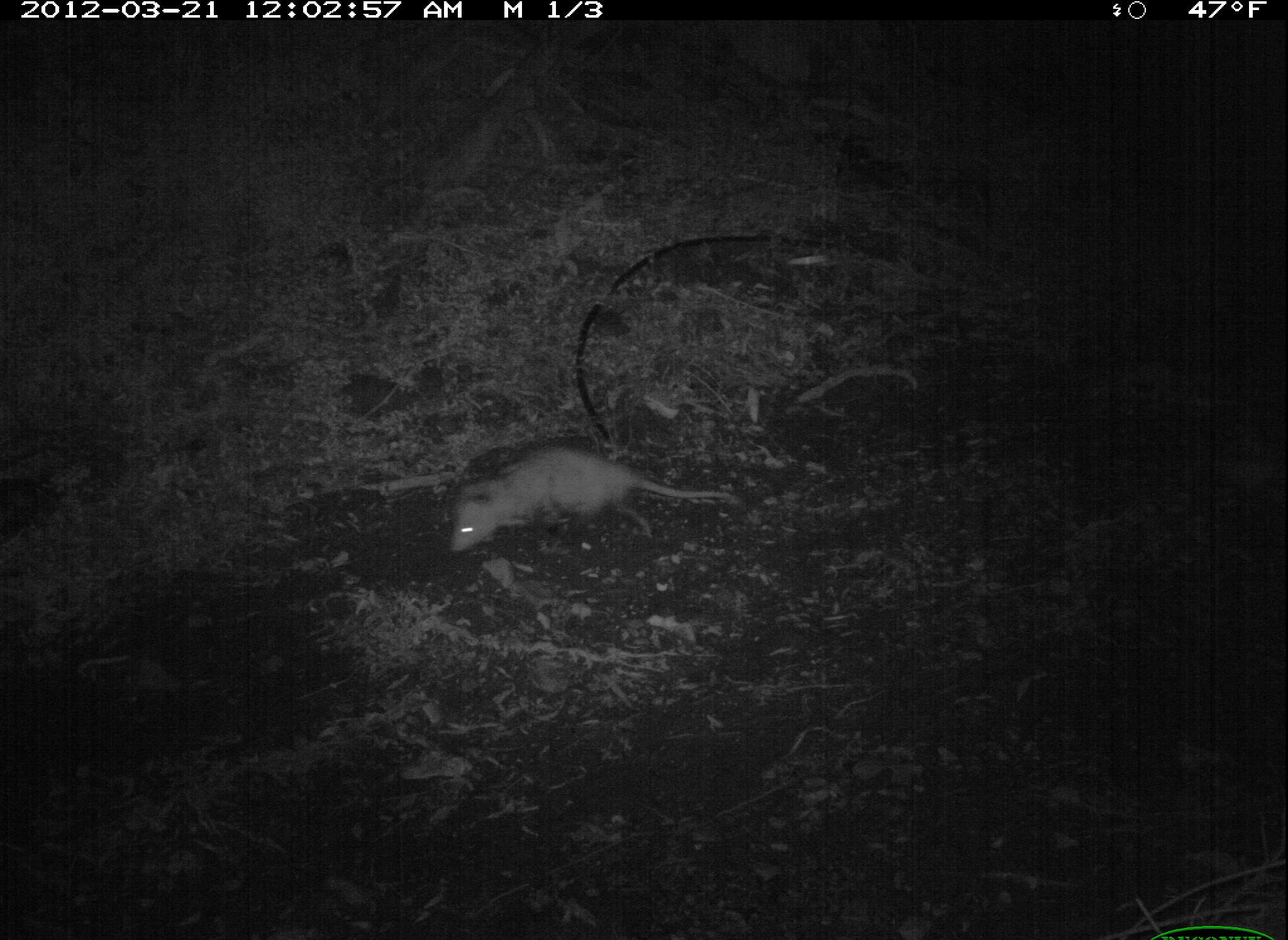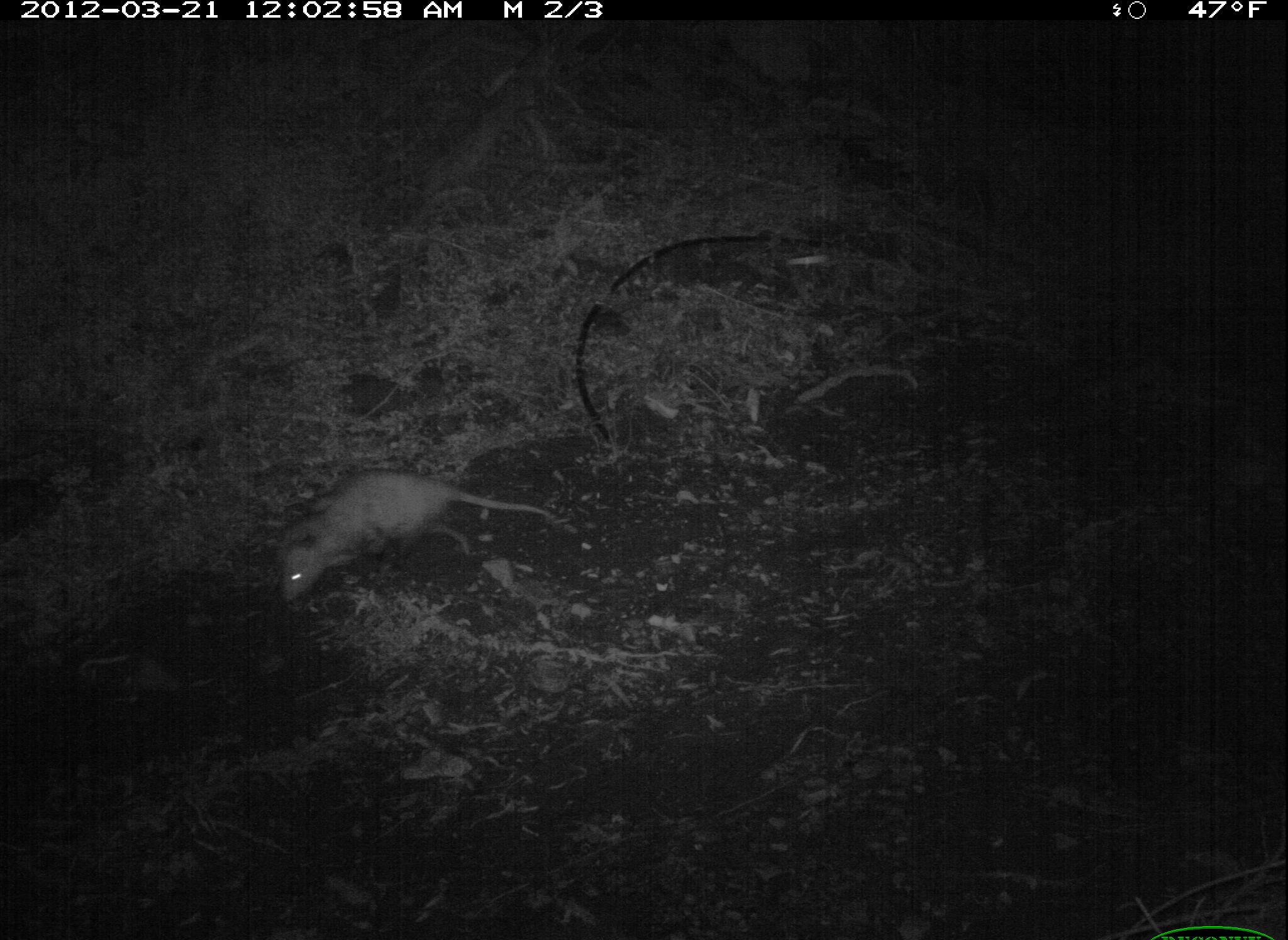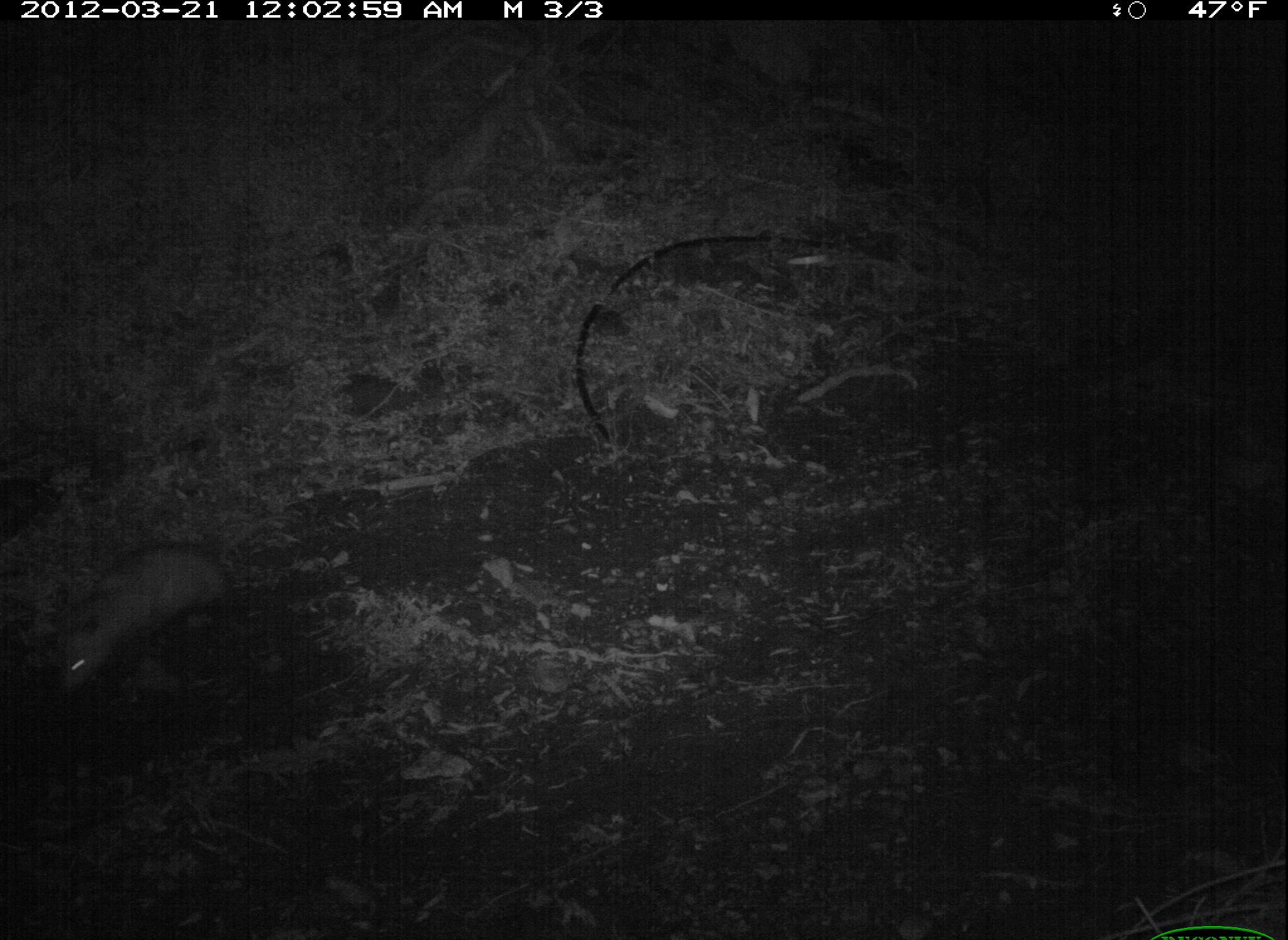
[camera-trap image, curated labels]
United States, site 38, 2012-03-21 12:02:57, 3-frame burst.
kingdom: Animalia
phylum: Chordata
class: Mammalia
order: Didelphimorphia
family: Didelphidae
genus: Didelphis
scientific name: Didelphis virginiana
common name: virginia opossum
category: opossum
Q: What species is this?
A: Opossum (virginia opossum) (Didelphis virginiana).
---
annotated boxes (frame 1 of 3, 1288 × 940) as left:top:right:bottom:
opossum: 406:416:757:581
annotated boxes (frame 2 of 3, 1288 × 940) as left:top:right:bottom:
opossum: 267:461:572:609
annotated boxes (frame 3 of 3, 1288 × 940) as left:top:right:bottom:
opossum: 34:535:261:696